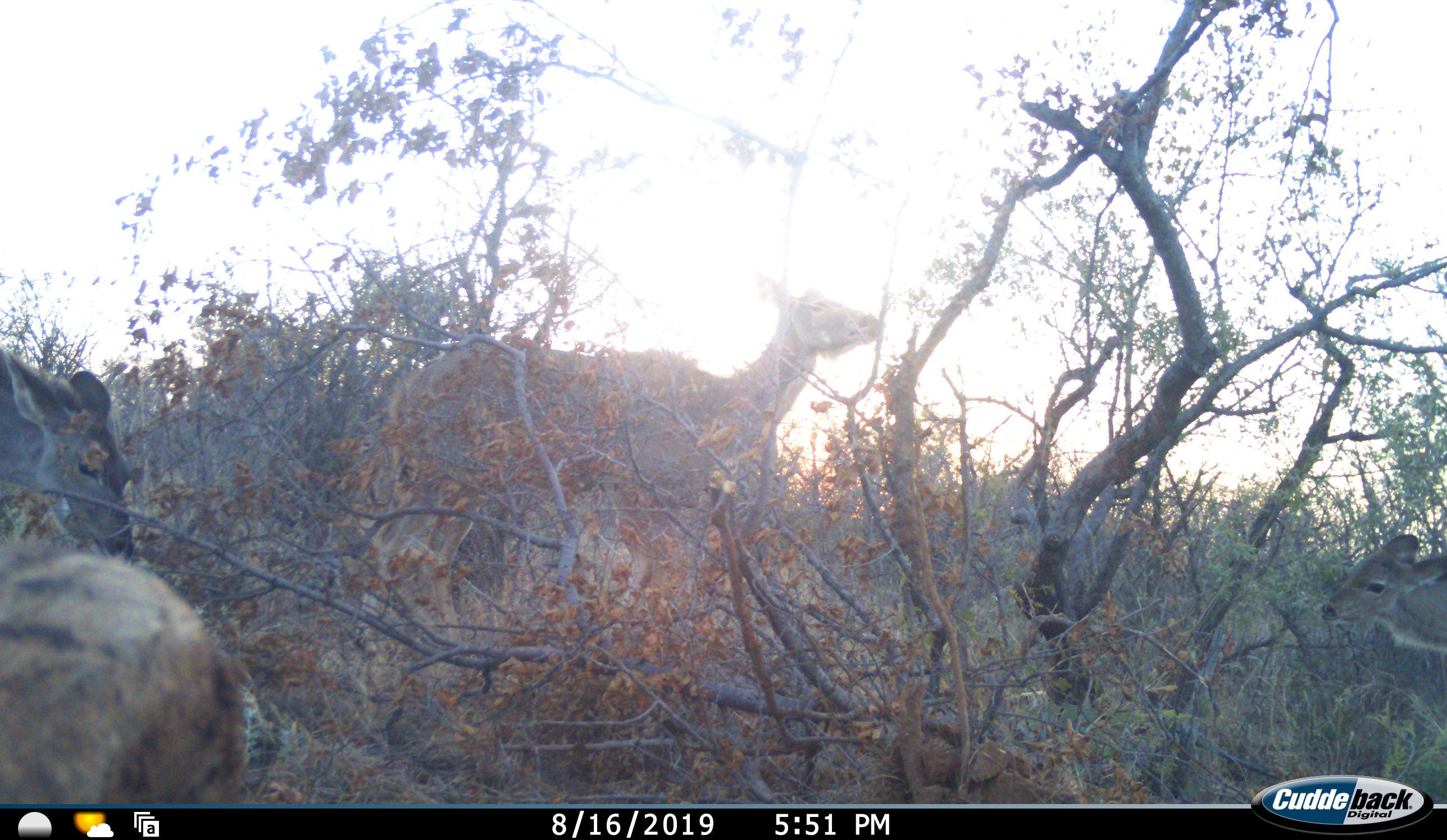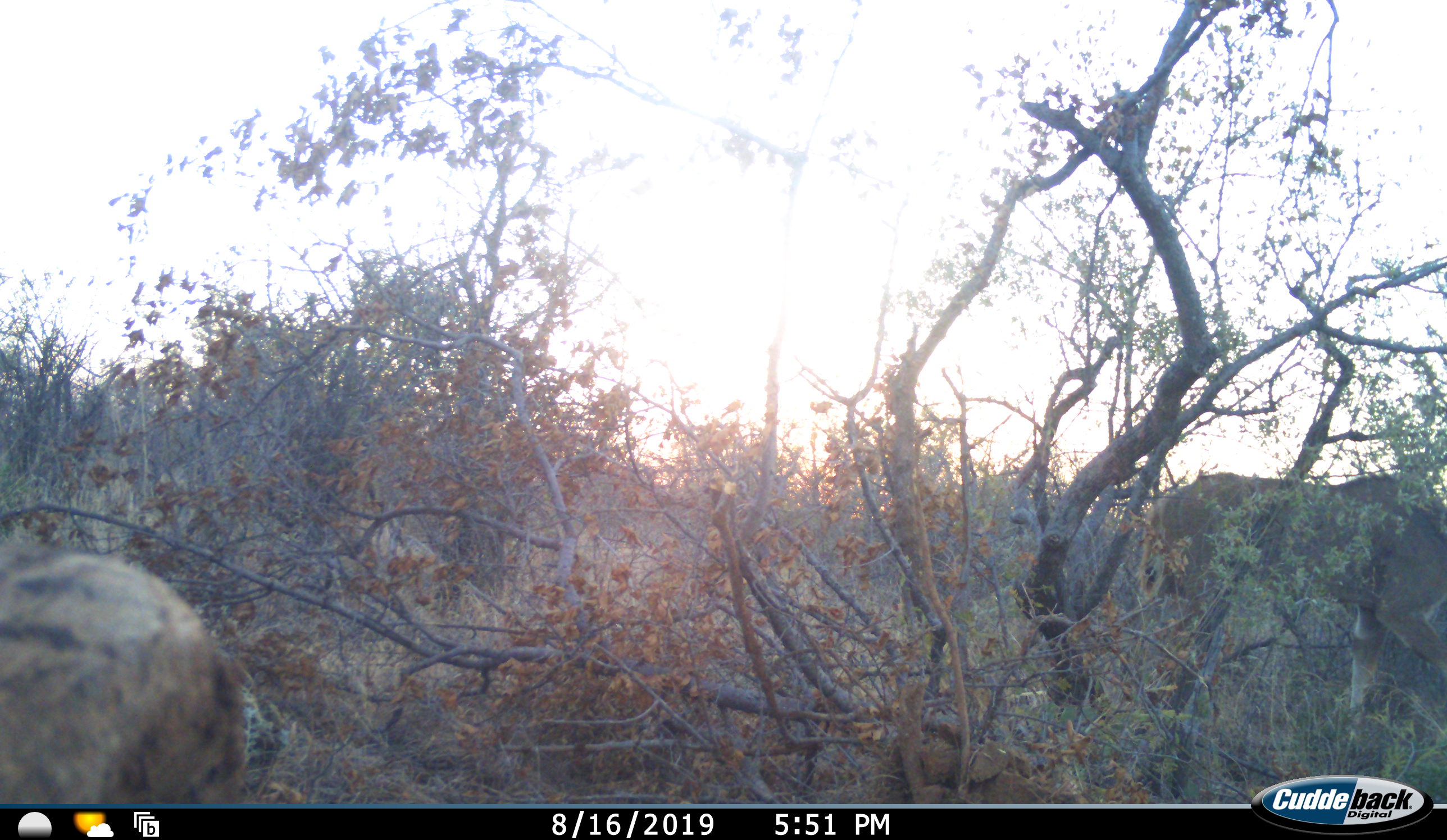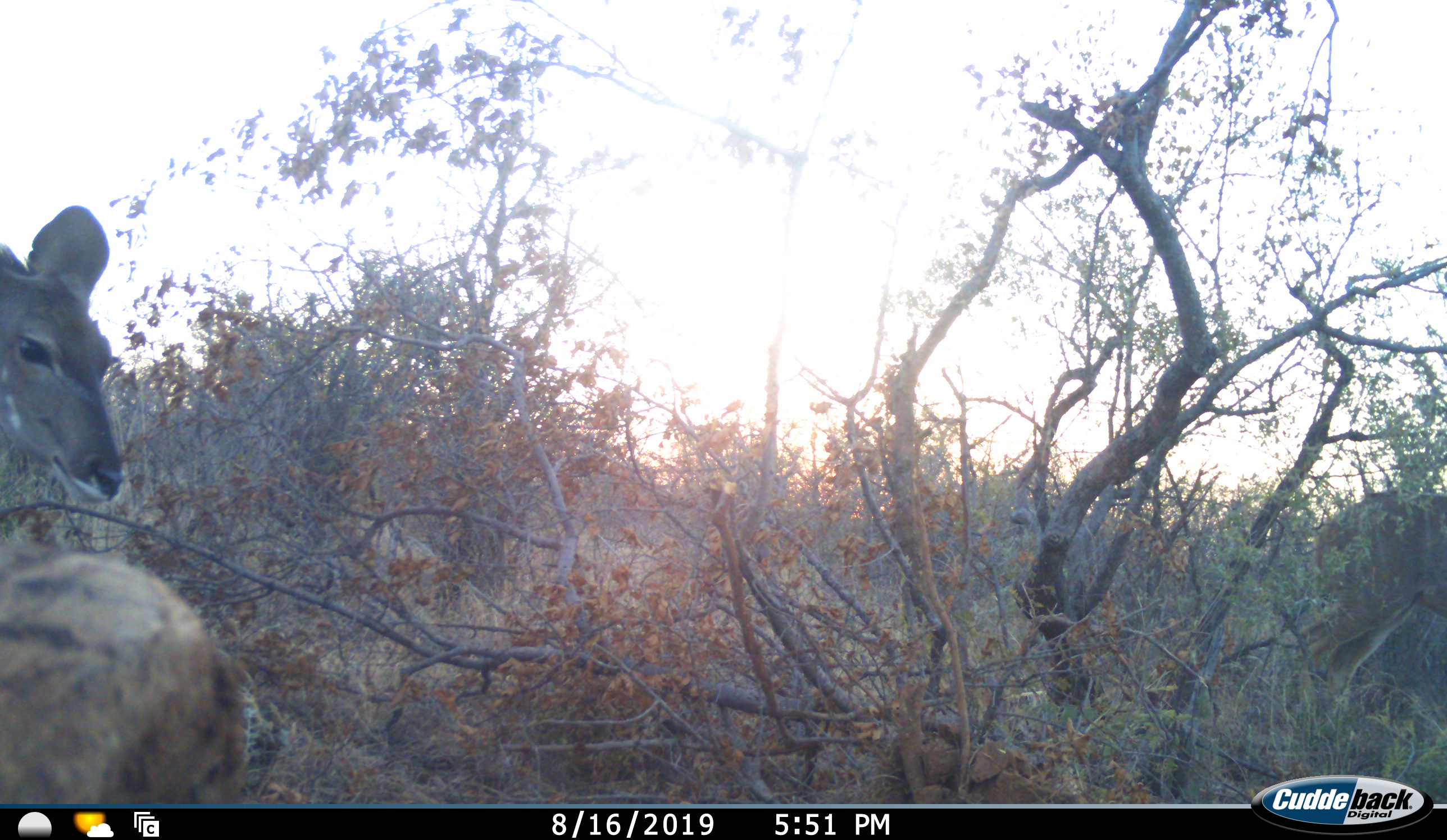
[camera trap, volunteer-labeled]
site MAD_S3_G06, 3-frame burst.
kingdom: Animalia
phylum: Chordata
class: Mammalia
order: Artiodactyla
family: Bovidae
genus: Tragelaphus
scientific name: Tragelaphus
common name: kudu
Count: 3.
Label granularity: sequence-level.